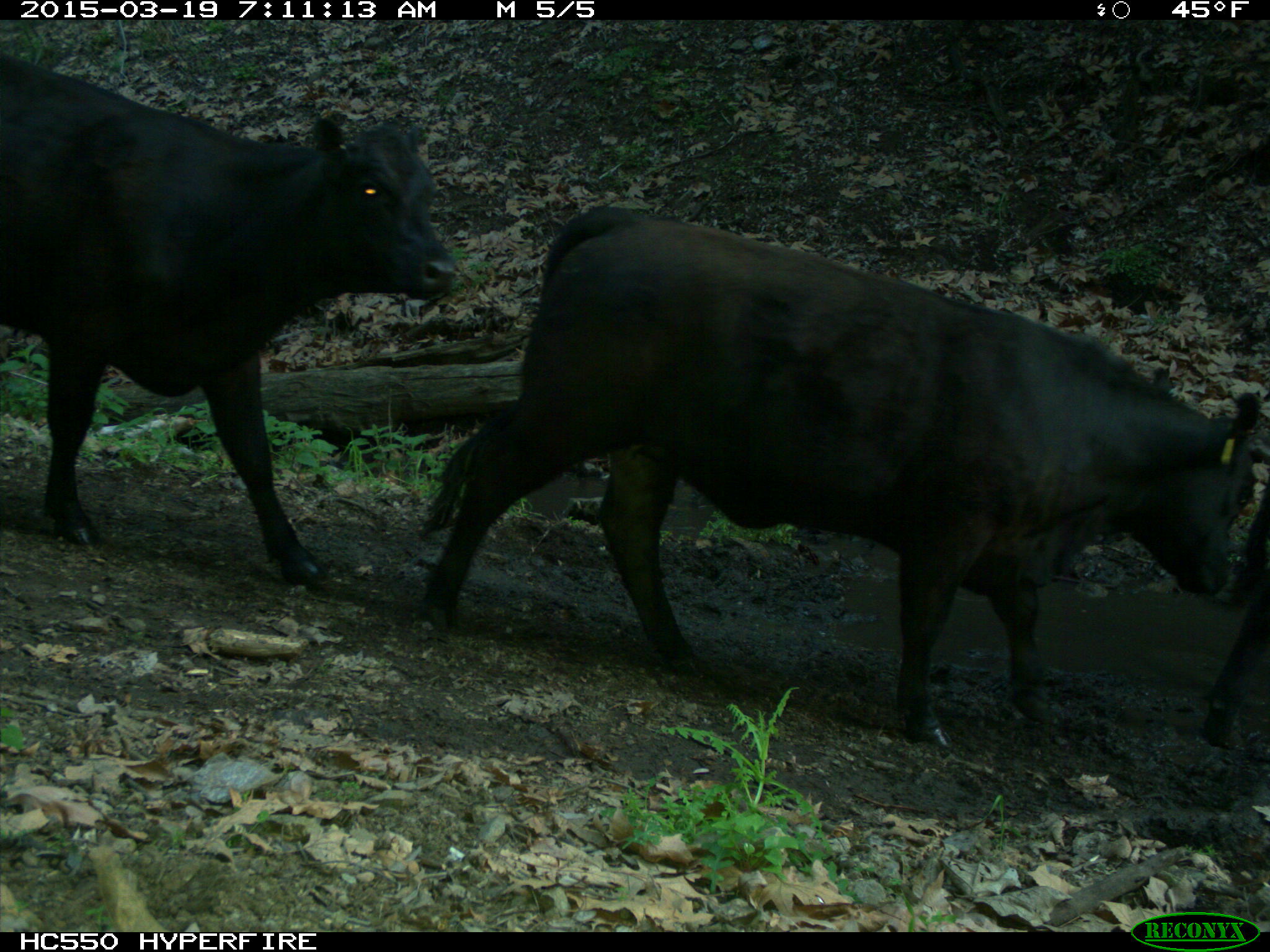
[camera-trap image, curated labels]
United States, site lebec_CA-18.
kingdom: Animalia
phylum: Chordata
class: Mammalia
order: Artiodactyla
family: Bovidae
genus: Bos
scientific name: Bos taurus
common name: domestic cow